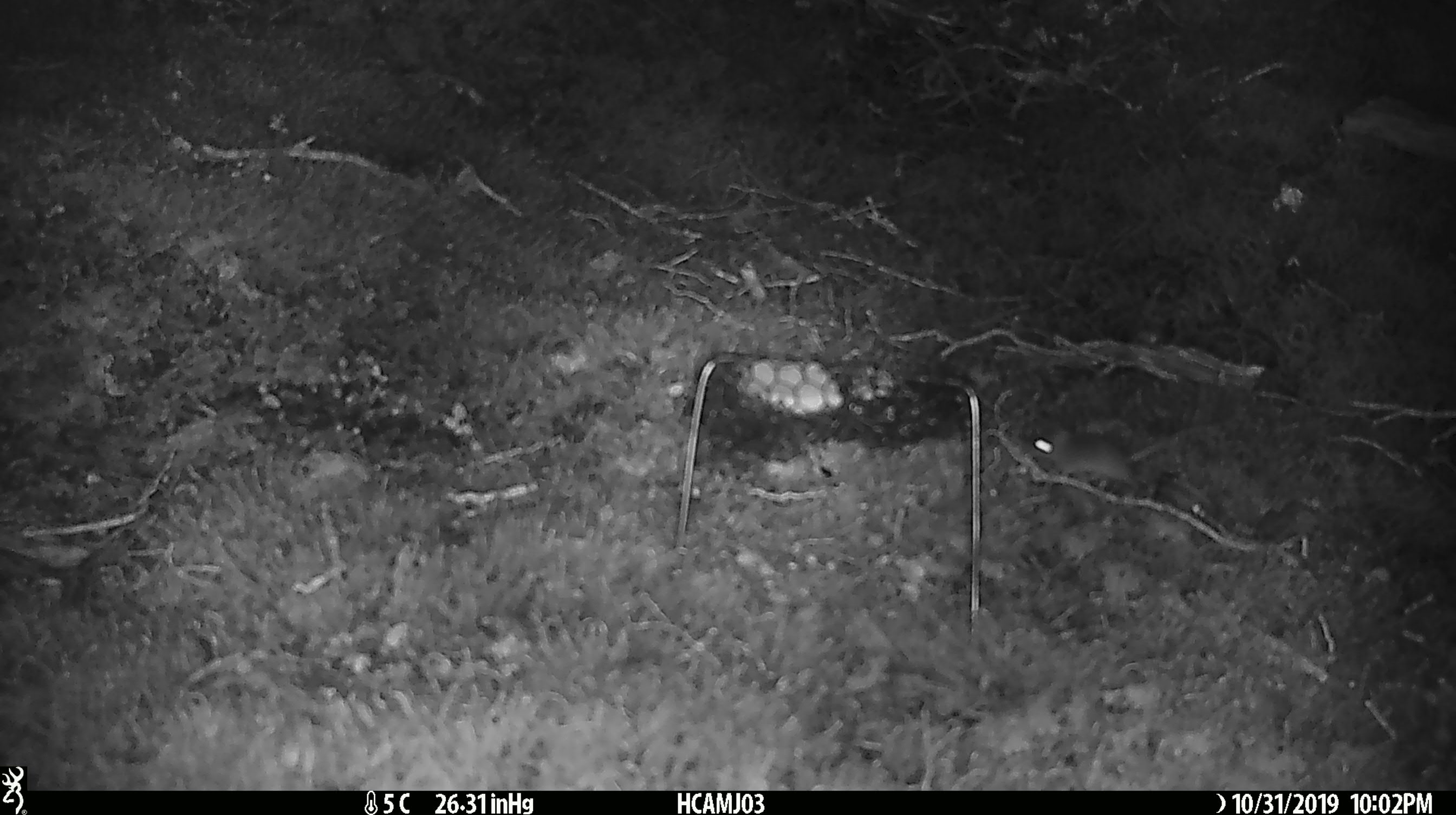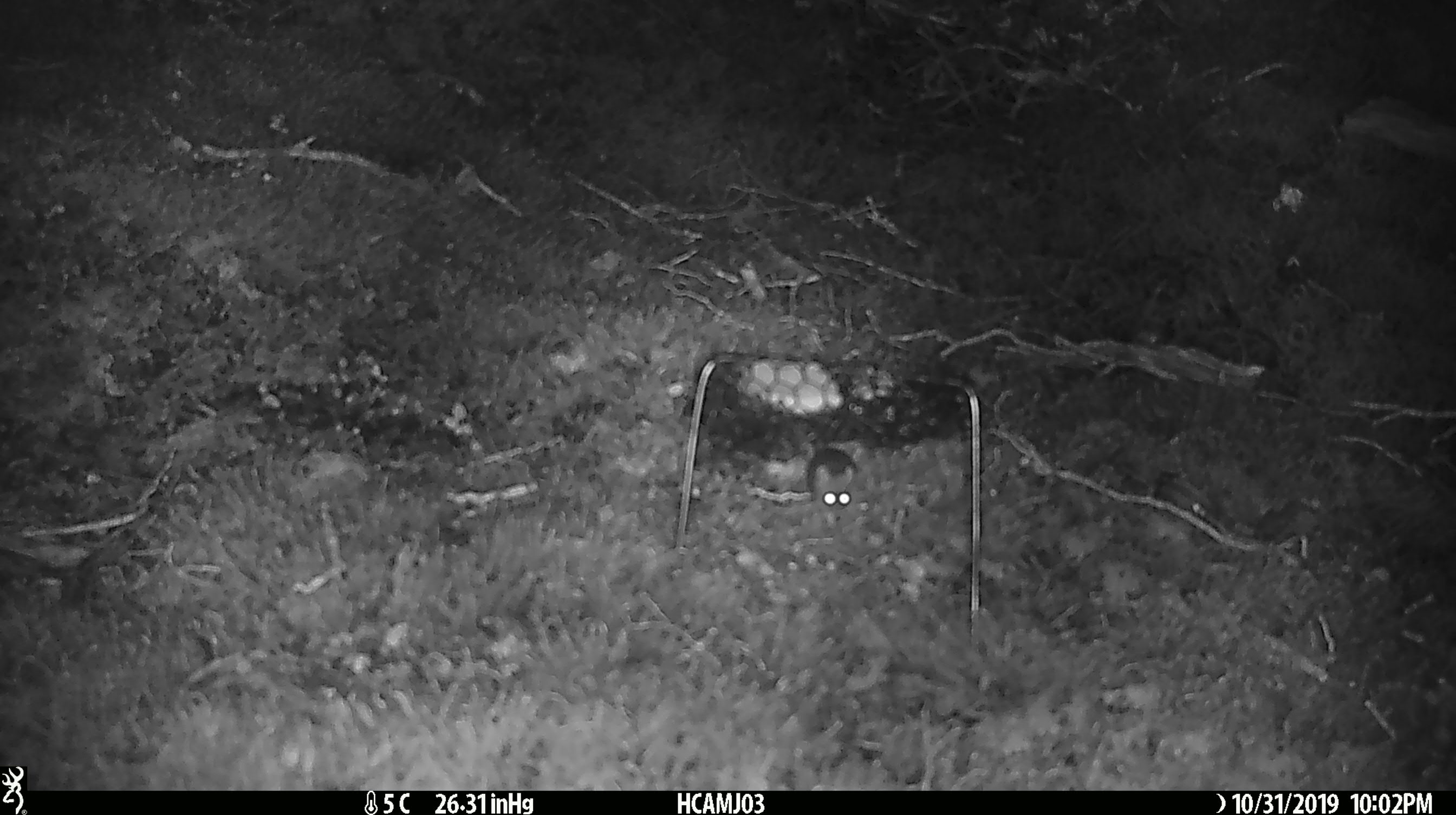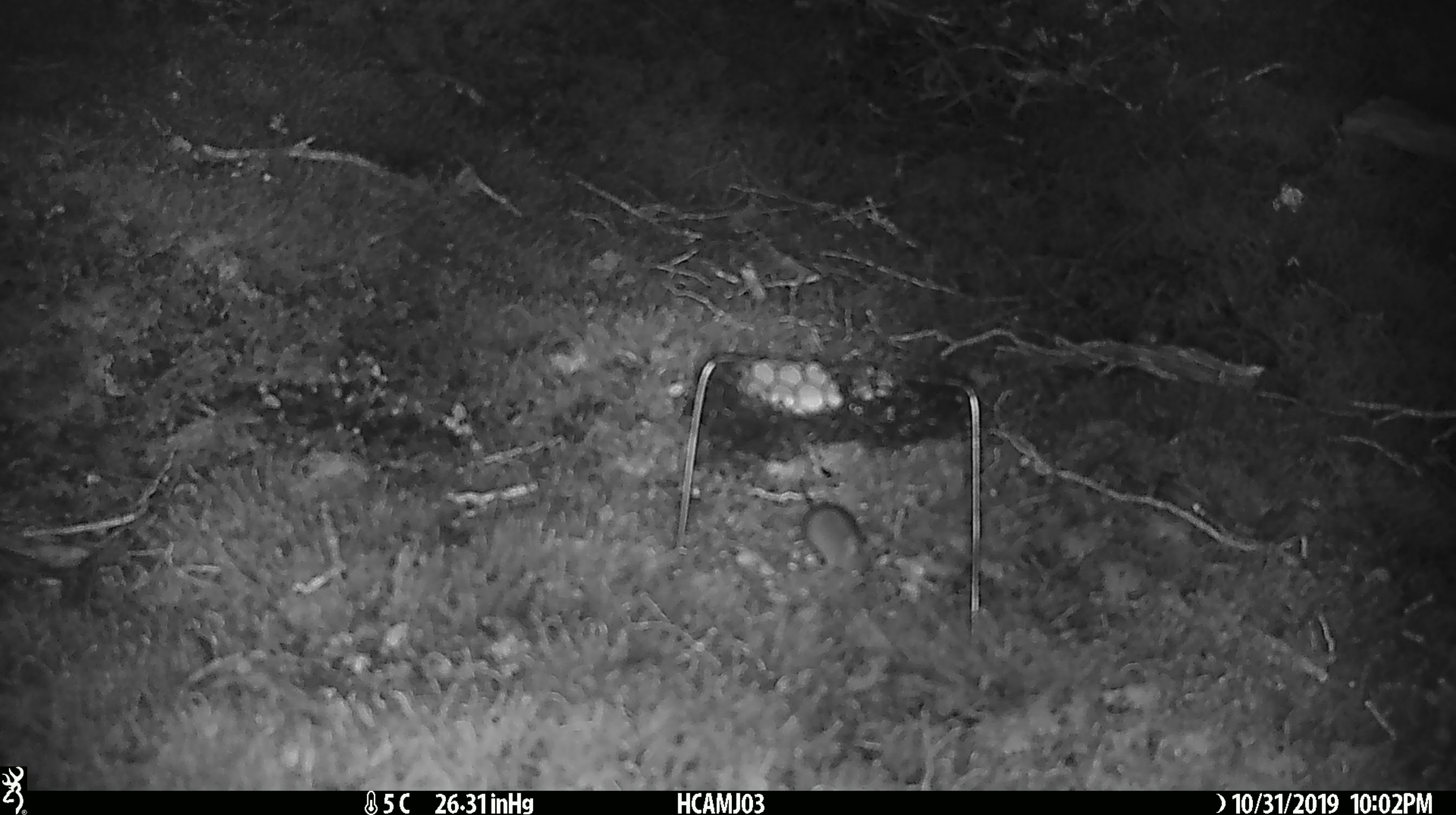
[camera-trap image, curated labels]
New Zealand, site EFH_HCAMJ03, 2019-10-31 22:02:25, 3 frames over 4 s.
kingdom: Animalia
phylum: Chordata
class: Mammalia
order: Rodentia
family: Muridae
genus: Mus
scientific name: Mus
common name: mouse